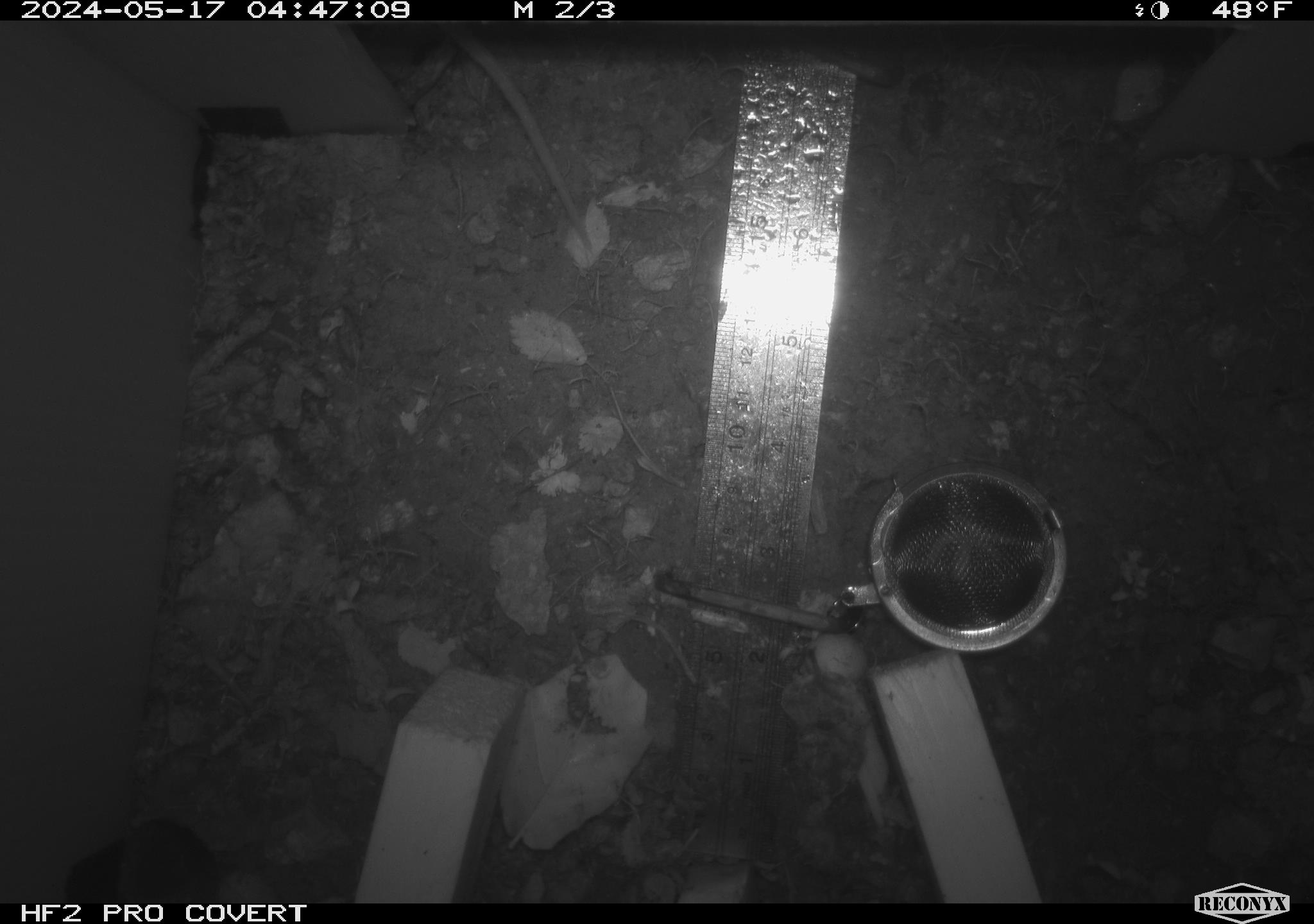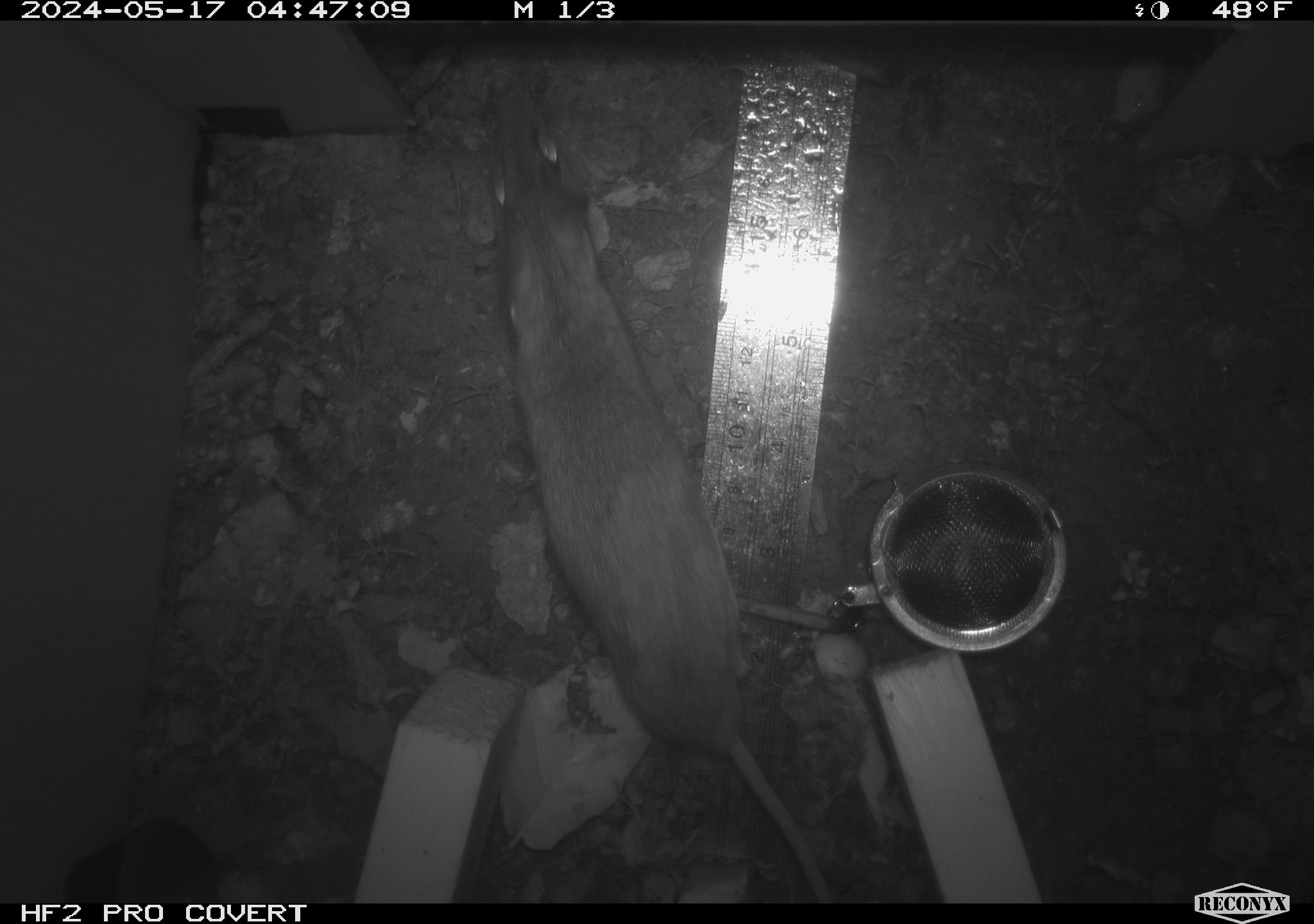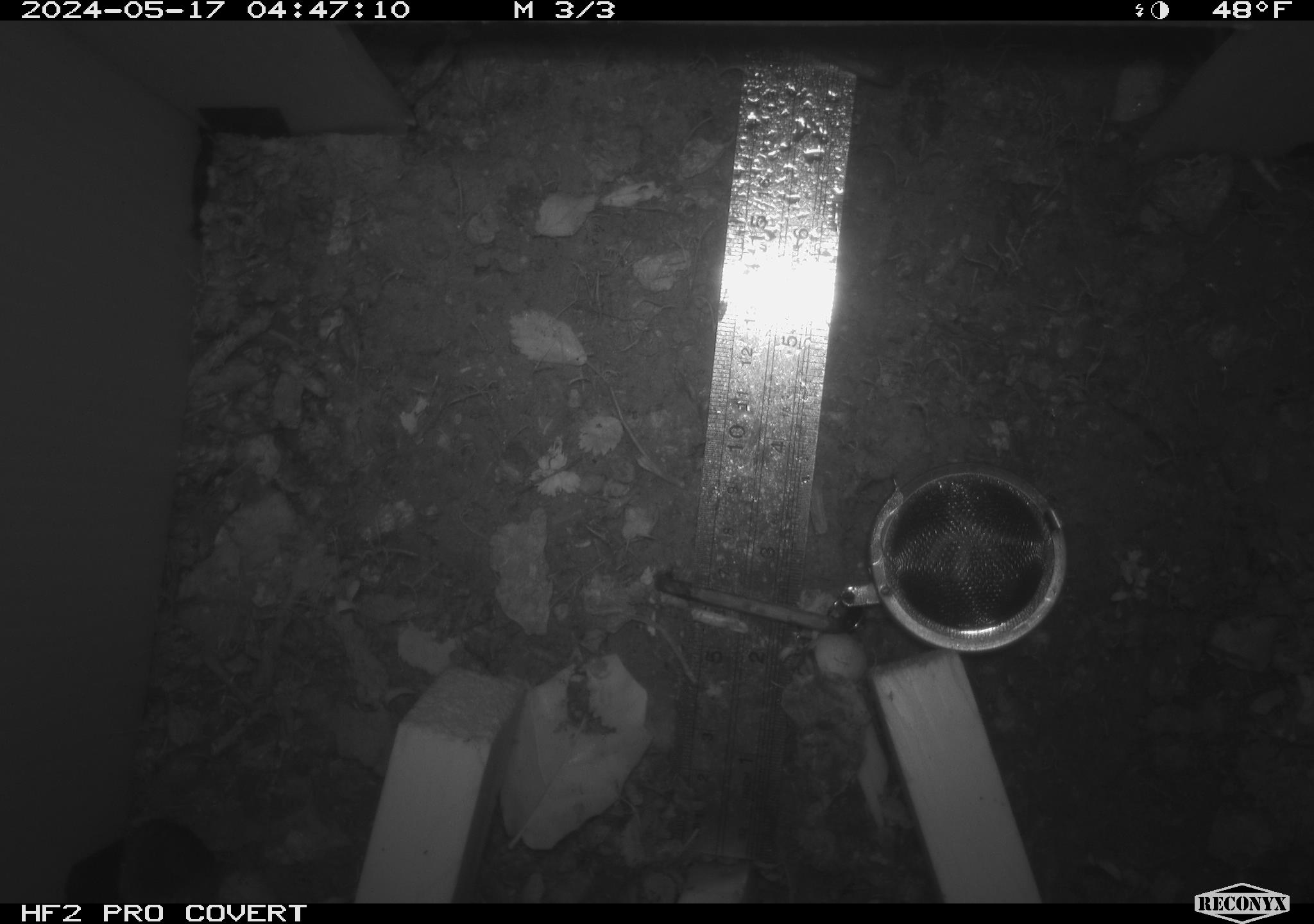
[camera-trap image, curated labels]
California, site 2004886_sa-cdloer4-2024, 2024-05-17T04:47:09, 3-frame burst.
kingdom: Animalia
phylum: Chordata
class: Mammalia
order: Rodentia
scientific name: Rodentia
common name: mouse species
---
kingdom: Animalia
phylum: Chordata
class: Mammalia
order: Rodentia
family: Cricetidae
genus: Neotoma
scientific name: Neotoma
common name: pack rat or woodrat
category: neotoma species